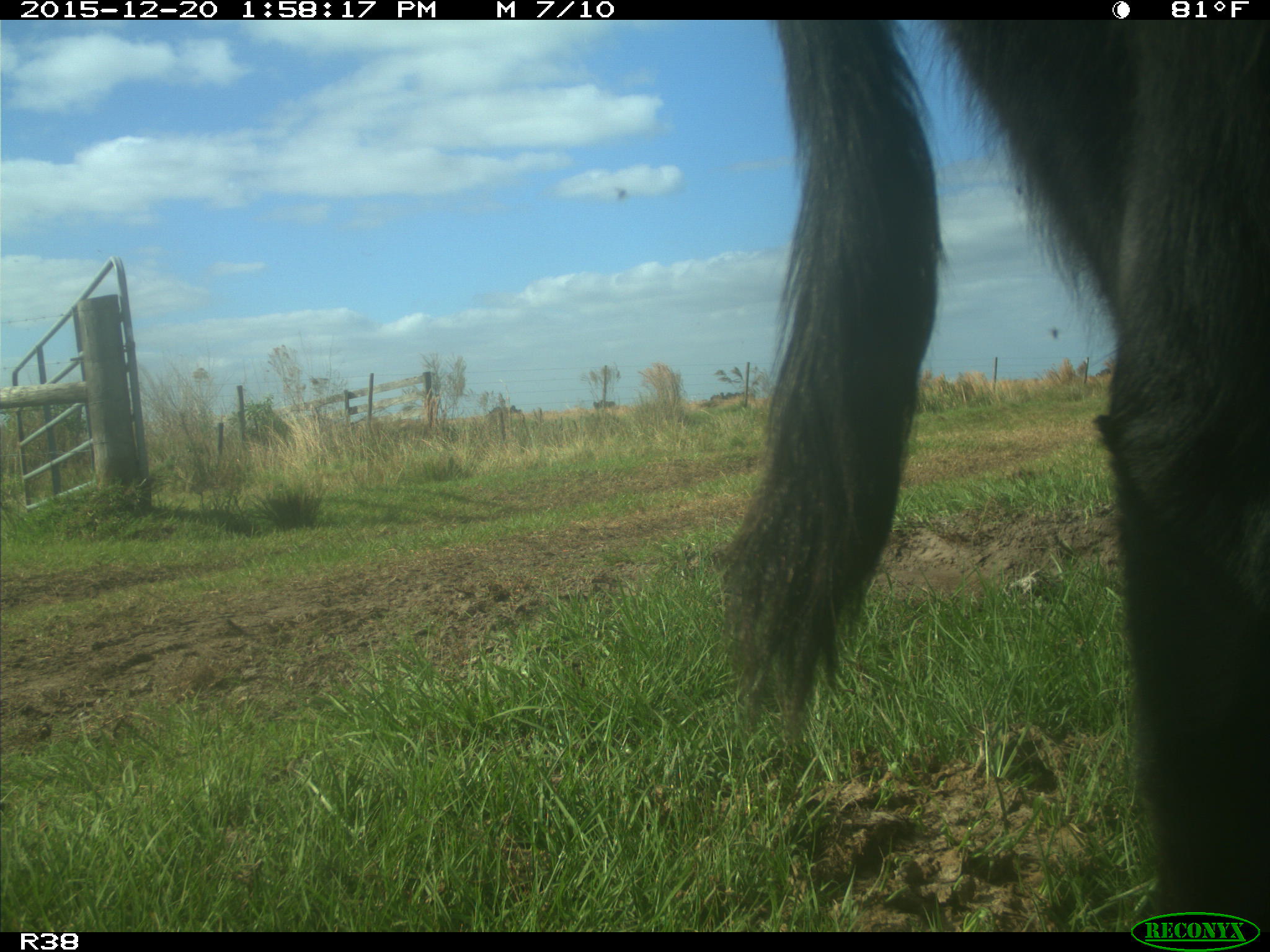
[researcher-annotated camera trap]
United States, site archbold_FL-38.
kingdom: Animalia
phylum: Chordata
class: Mammalia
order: Artiodactyla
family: Bovidae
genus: Bos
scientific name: Bos taurus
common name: domestic cow